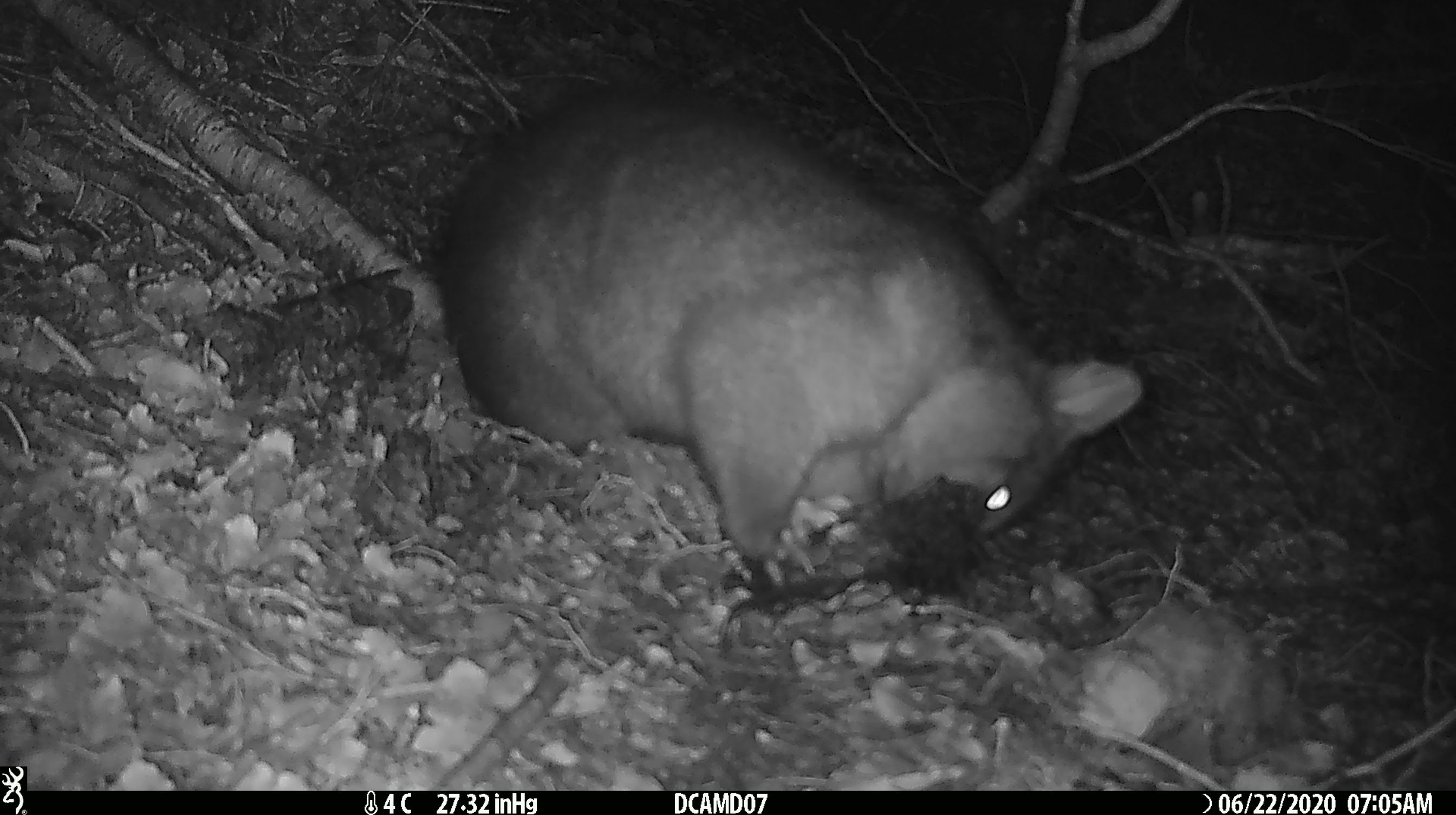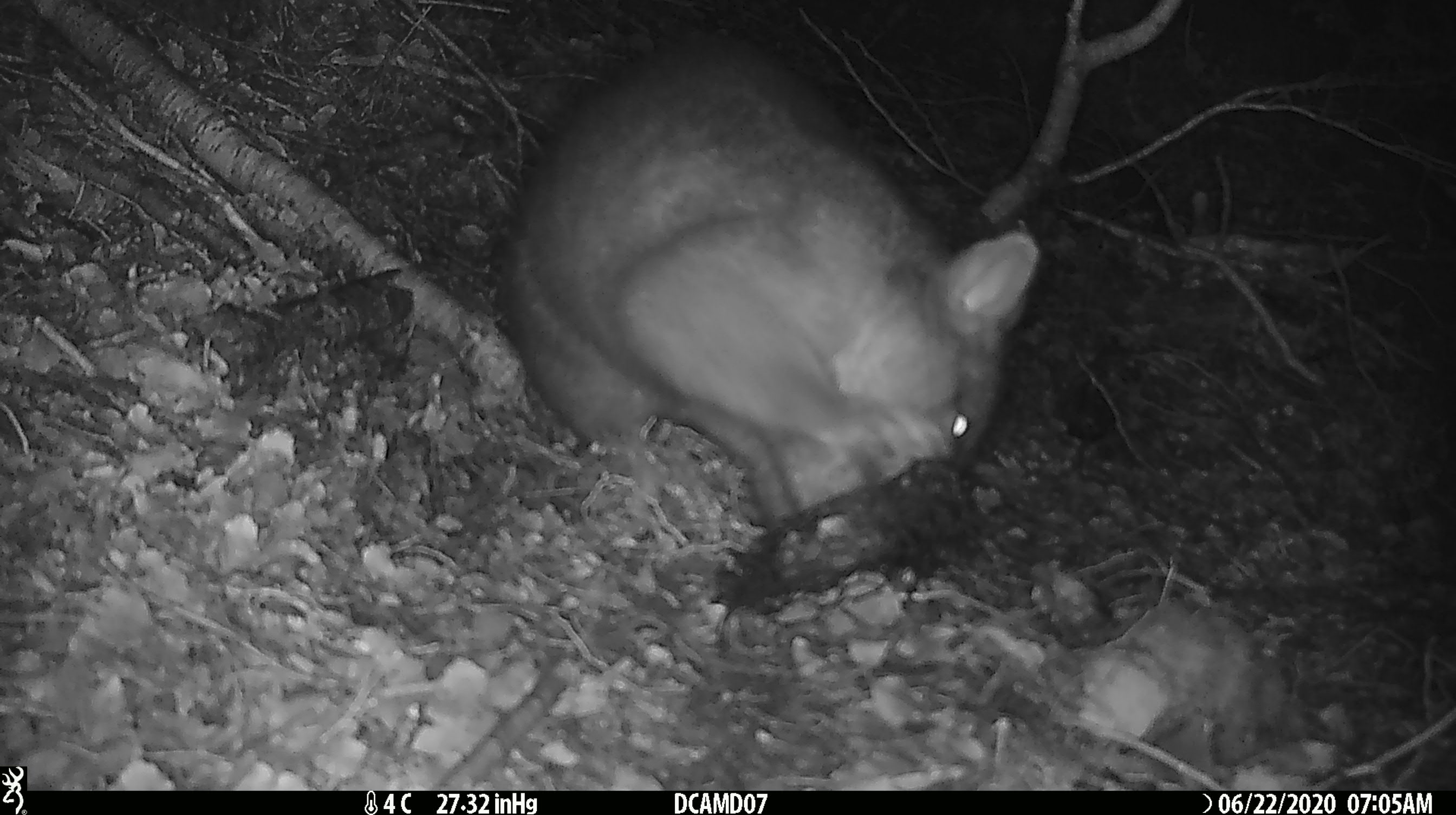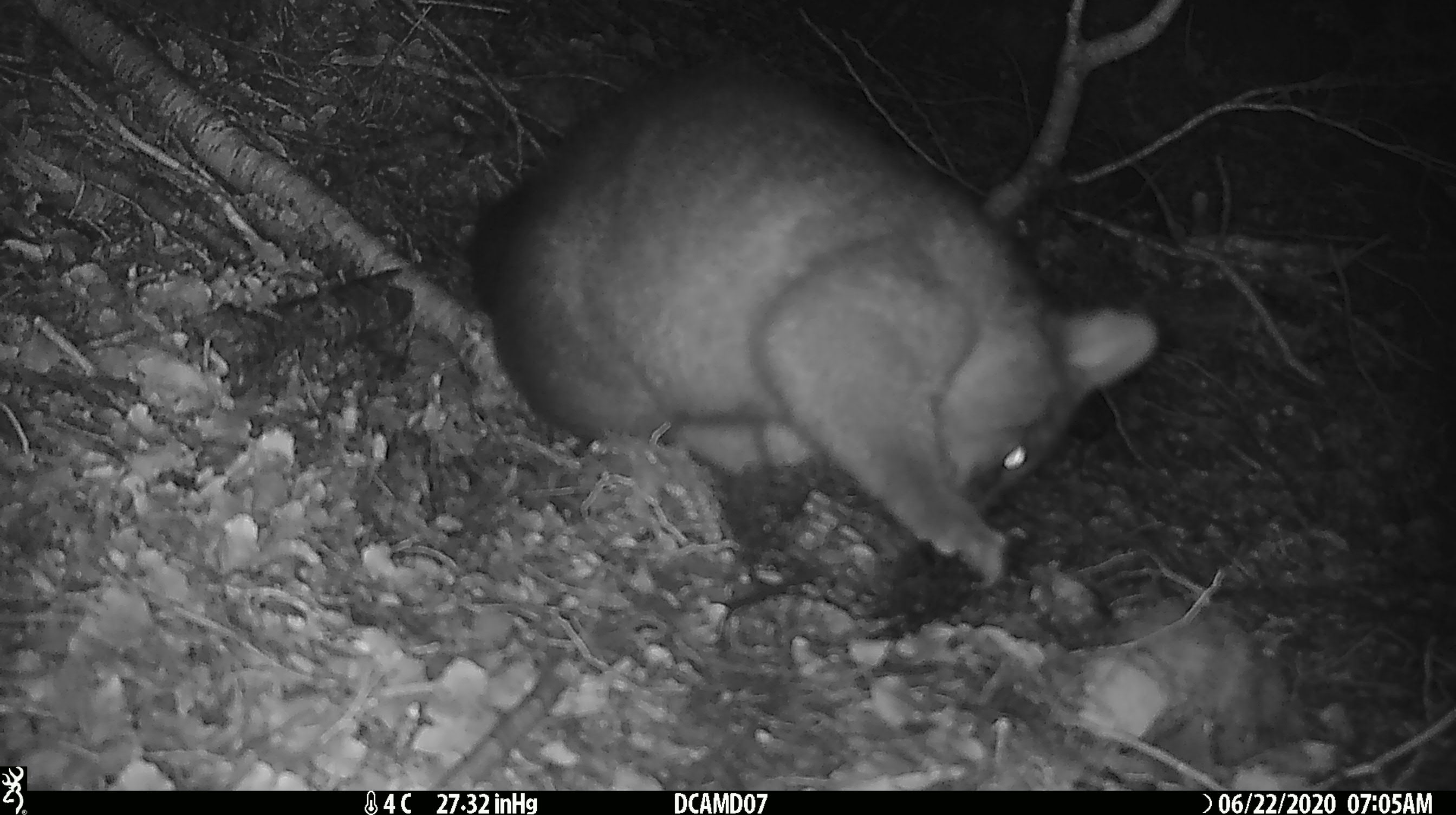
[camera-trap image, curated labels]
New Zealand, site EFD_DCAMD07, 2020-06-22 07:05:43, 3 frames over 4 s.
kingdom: Animalia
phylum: Chordata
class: Mammalia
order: Diprotodontia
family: Phalangeridae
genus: Trichosurus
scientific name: Trichosurus vulpecula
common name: common brushtail possum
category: possum